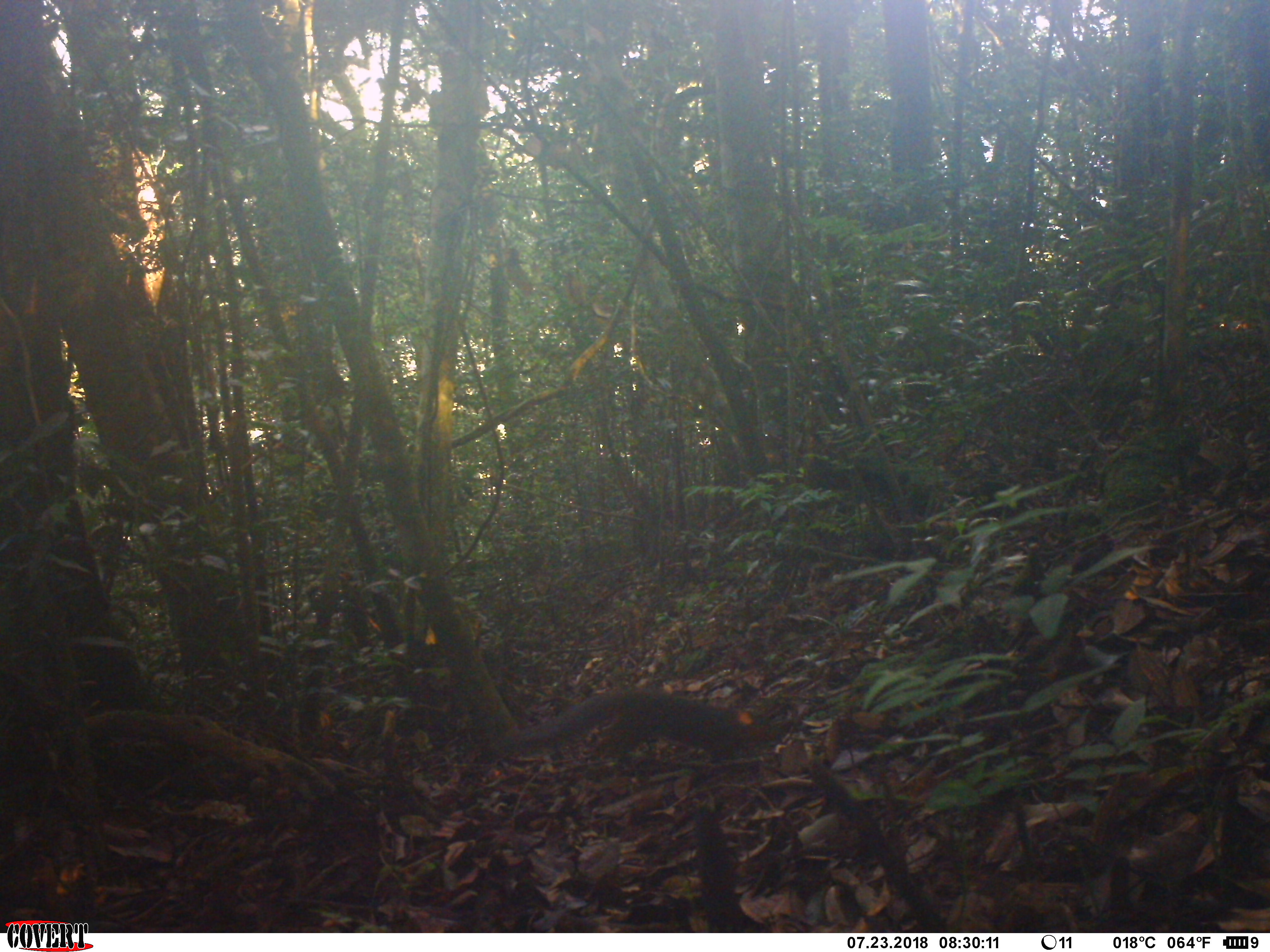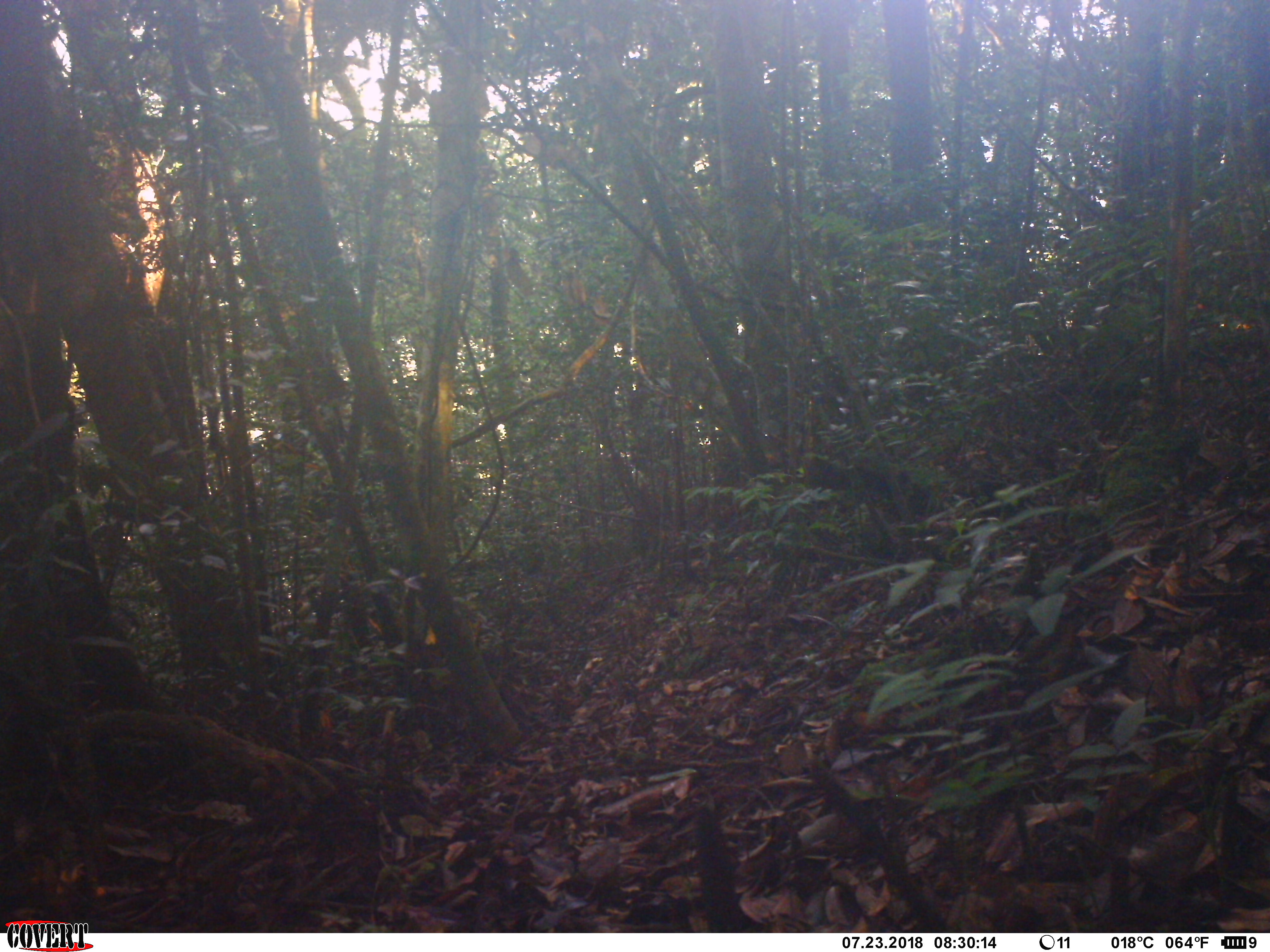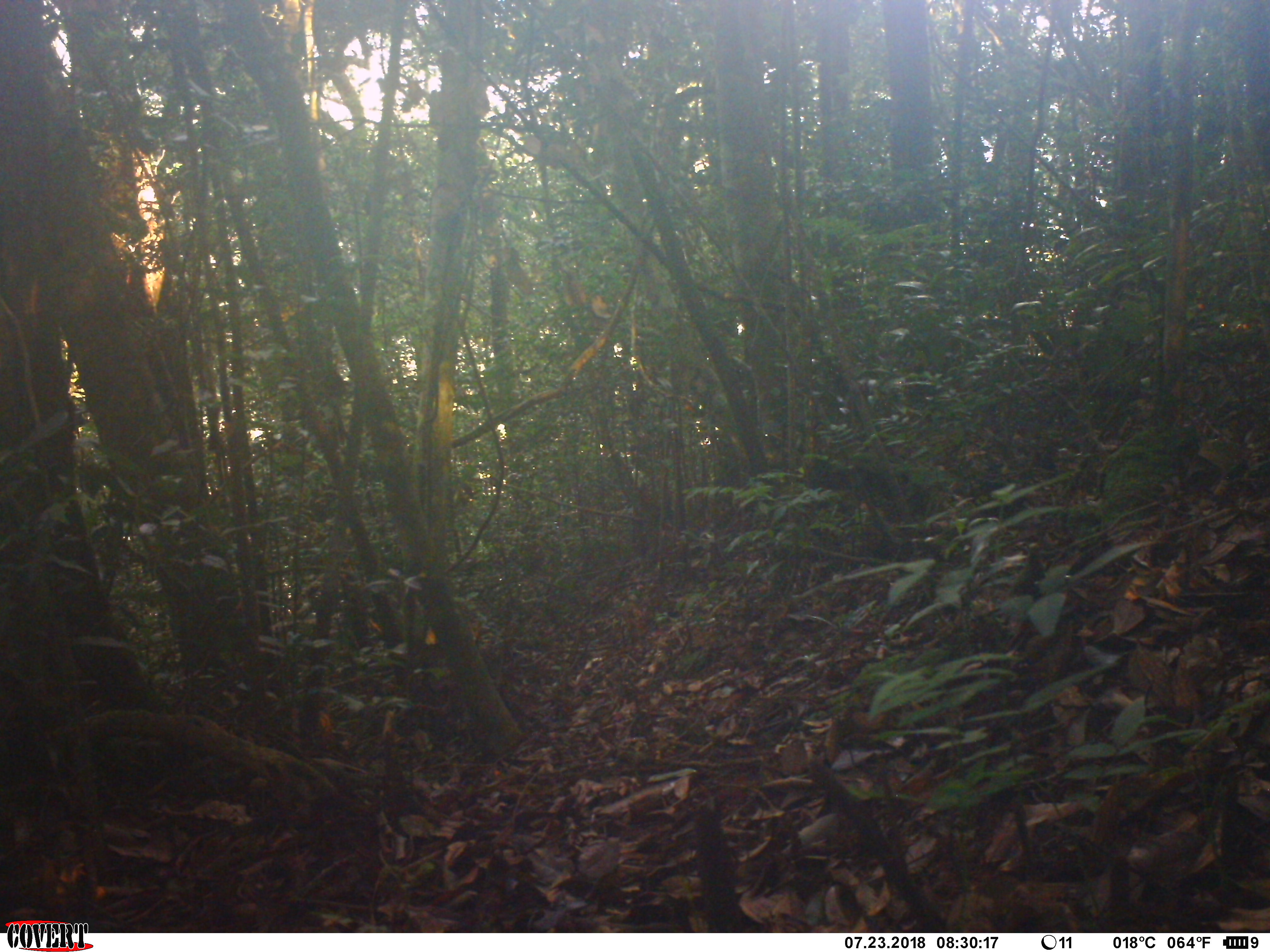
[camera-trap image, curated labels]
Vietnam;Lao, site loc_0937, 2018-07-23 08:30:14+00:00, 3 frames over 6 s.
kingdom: Animalia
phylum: Chordata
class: Mammalia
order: Rodentia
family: Sciuridae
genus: Dremomys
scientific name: Dremomys rufigenis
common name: red-cheeked squirrel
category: red cheeked squirrel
Red cheeked squirrel (red-cheeked squirrel) (Dremomys rufigenis). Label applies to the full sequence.